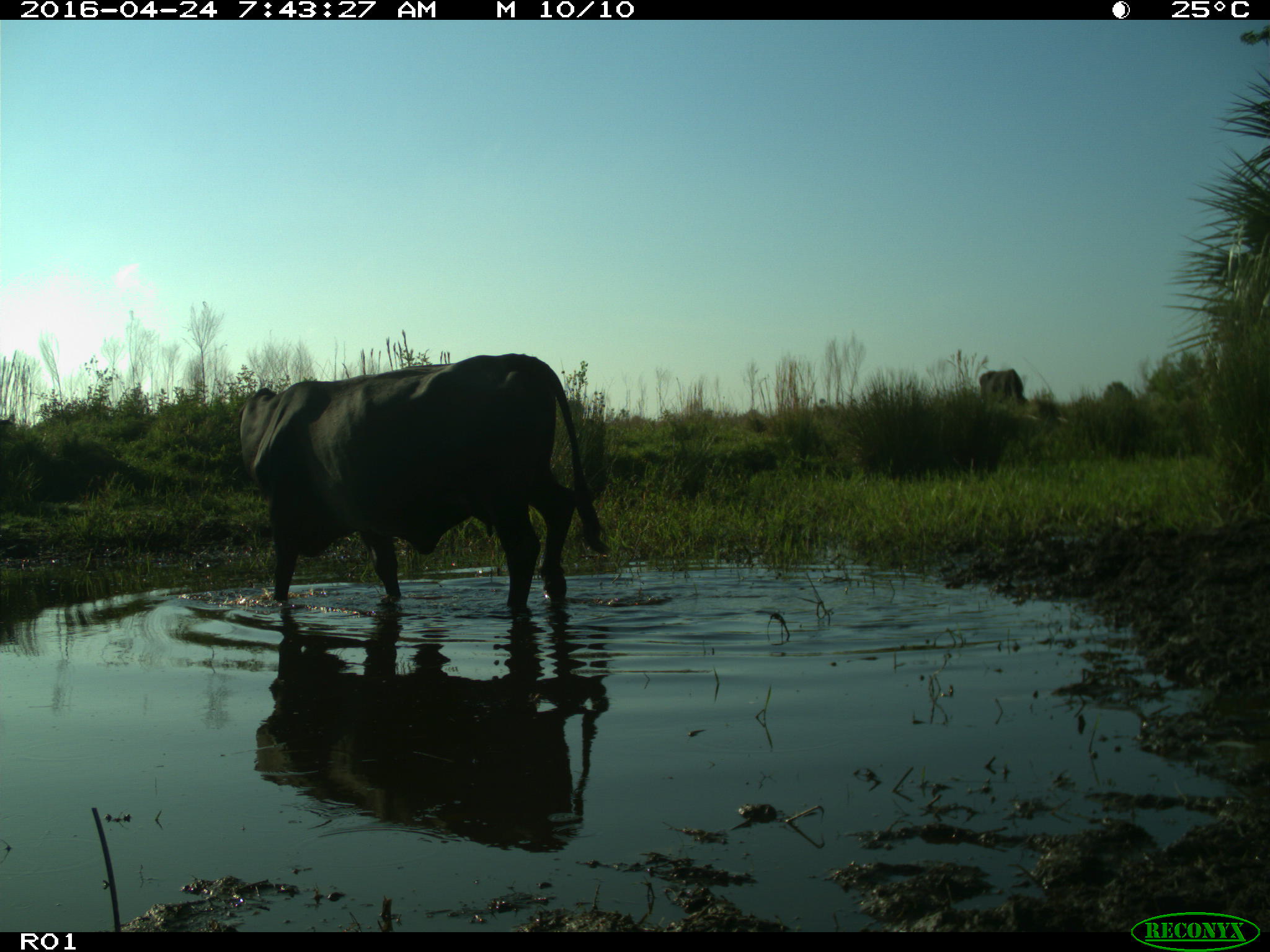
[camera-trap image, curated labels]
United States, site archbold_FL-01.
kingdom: Animalia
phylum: Chordata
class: Mammalia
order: Artiodactyla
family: Bovidae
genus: Bos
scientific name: Bos taurus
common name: domestic cow